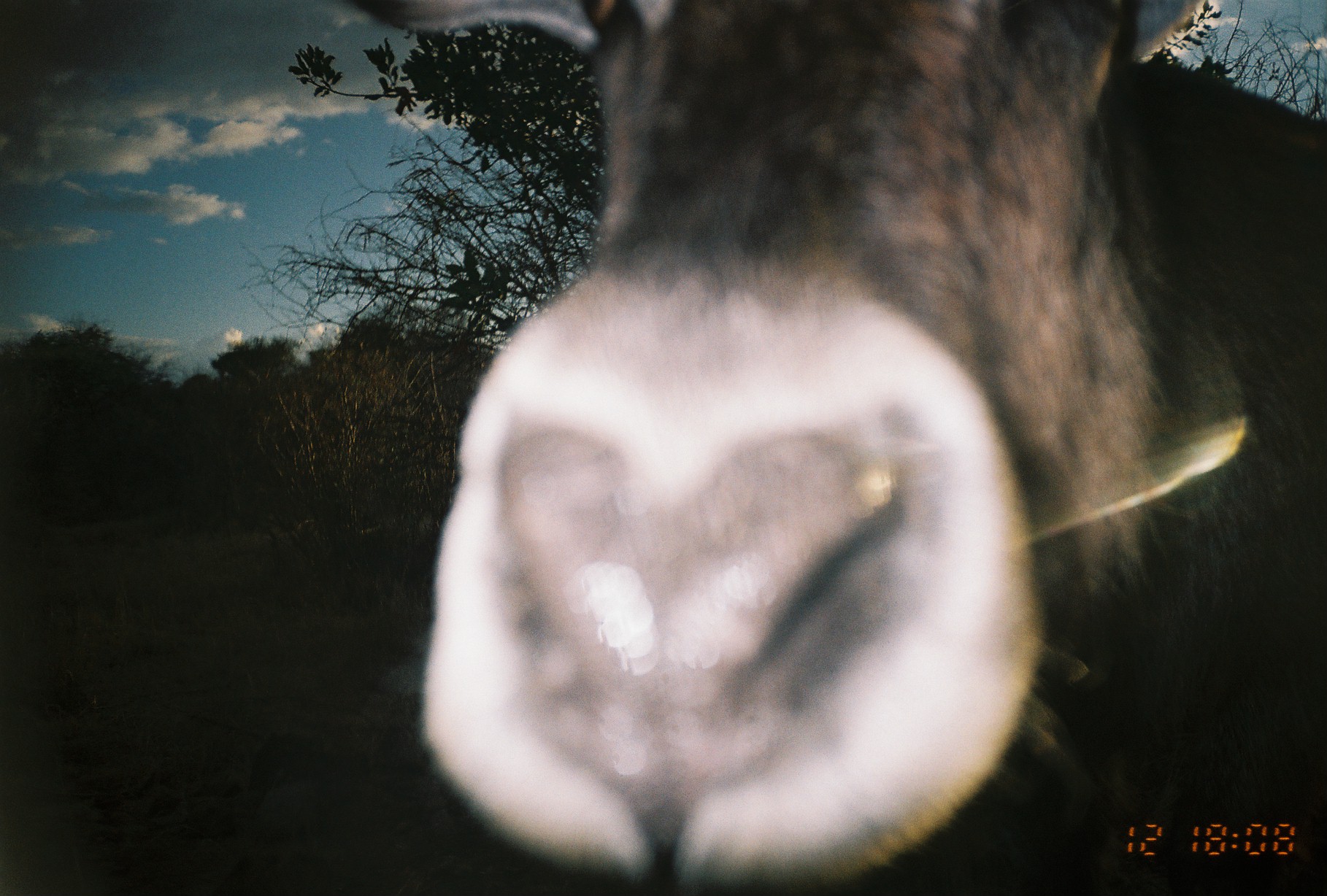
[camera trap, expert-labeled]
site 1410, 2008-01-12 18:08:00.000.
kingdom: Animalia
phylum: Chordata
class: Mammalia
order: Artiodactyla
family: Bovidae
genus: Kobus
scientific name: Kobus ellipsiprymnus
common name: waterbuck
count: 1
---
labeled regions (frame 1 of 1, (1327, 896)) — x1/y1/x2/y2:
kobus ellipsiprymnus: 342/0/1327/896